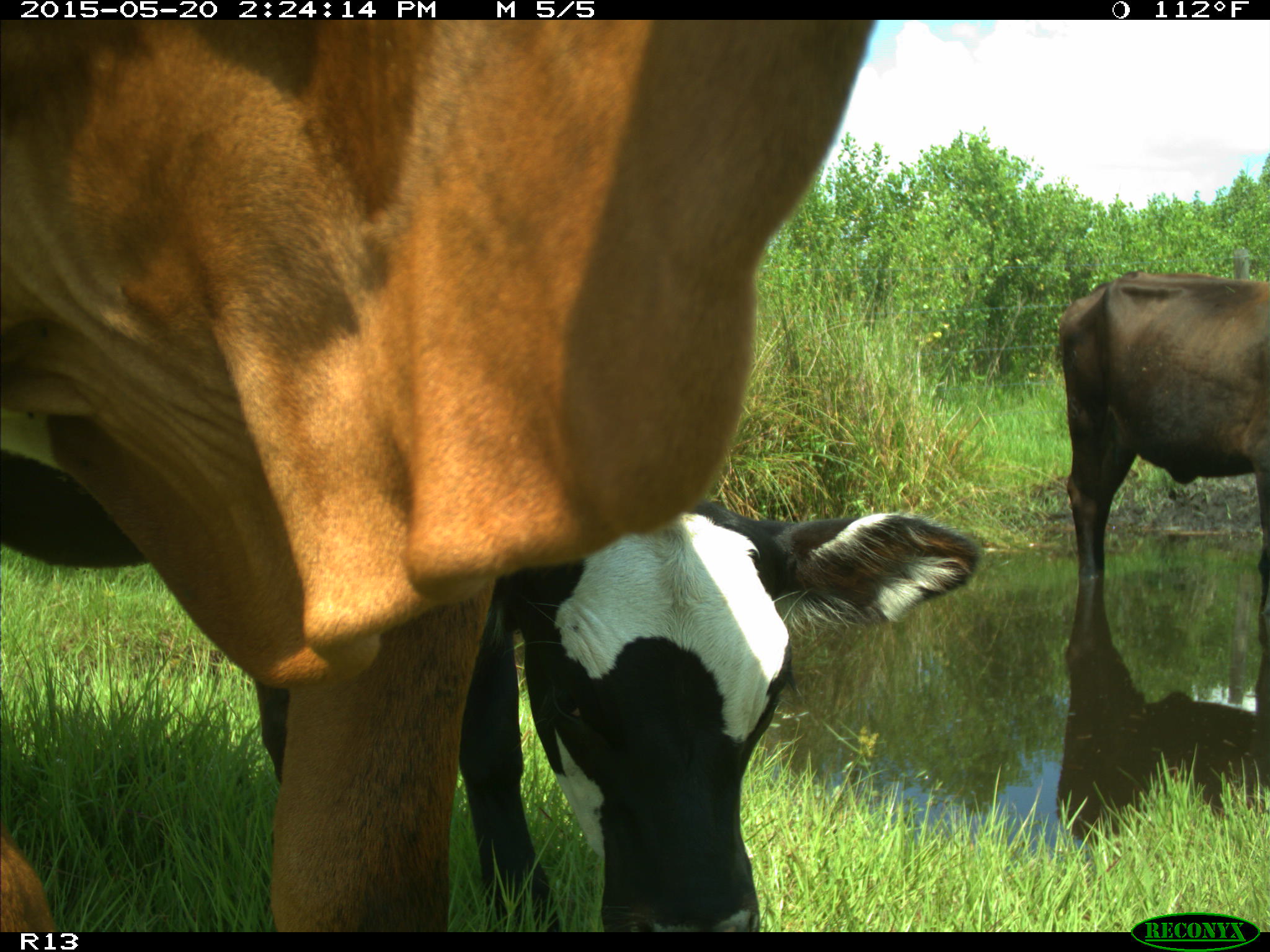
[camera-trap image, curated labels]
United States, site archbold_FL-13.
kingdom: Animalia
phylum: Chordata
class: Mammalia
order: Artiodactyla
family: Bovidae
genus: Bos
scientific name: Bos taurus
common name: domestic cow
Bos taurus (domestic cow).